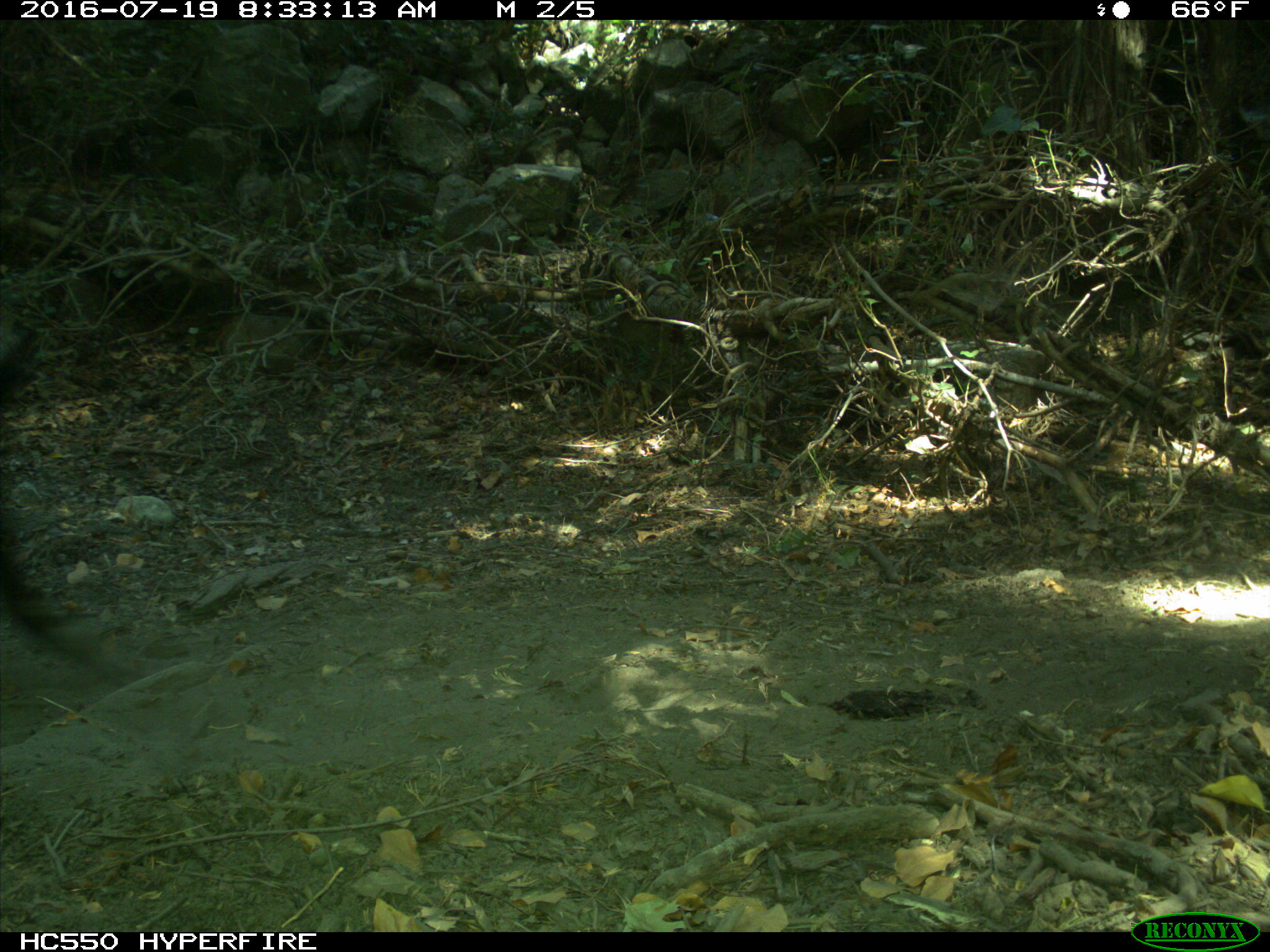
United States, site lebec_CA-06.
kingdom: Animalia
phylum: Chordata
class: Mammalia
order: Artiodactyla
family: Bovidae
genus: Bos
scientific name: Bos taurus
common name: domestic cow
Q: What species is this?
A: Bos taurus (domestic cow).